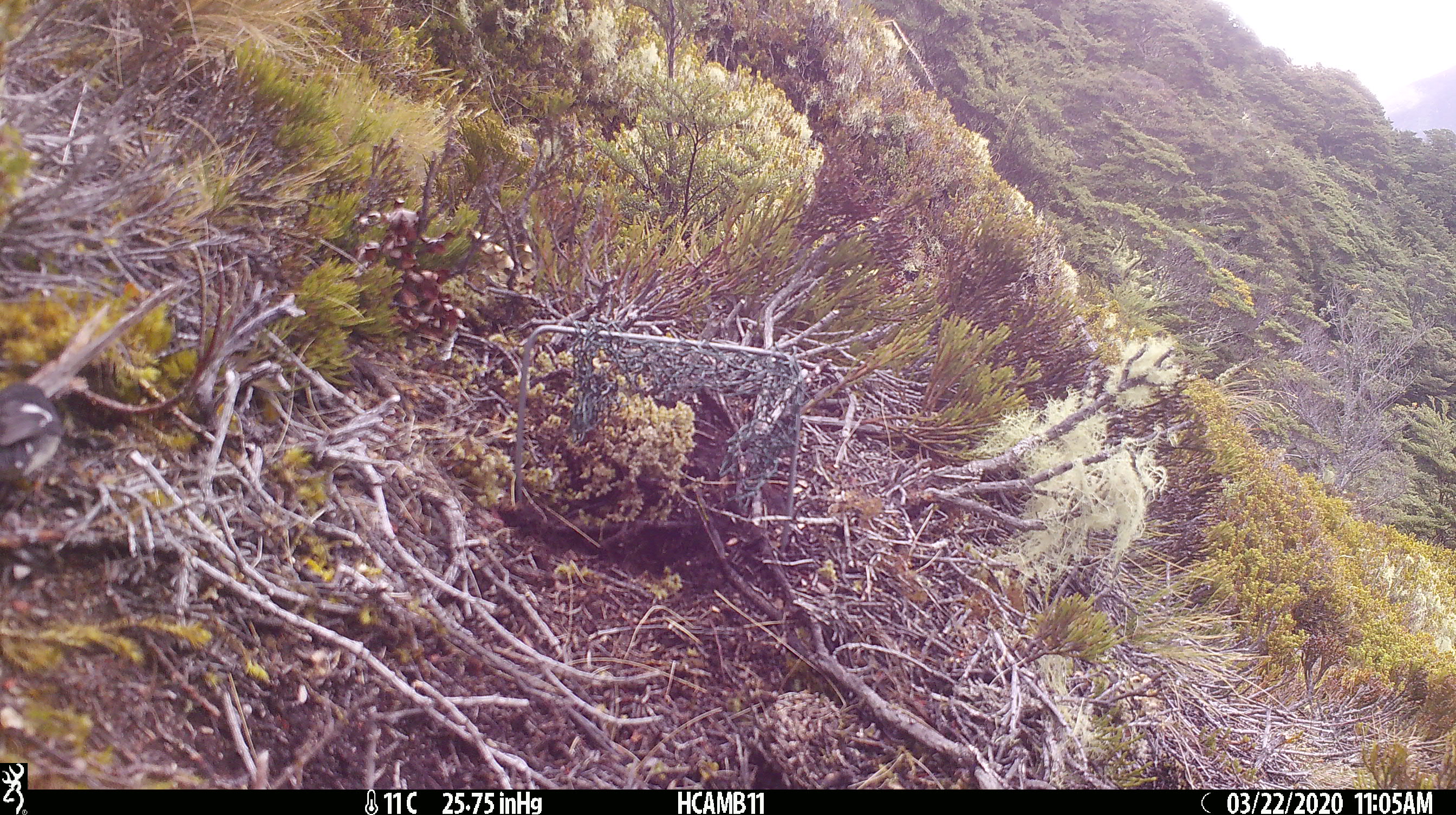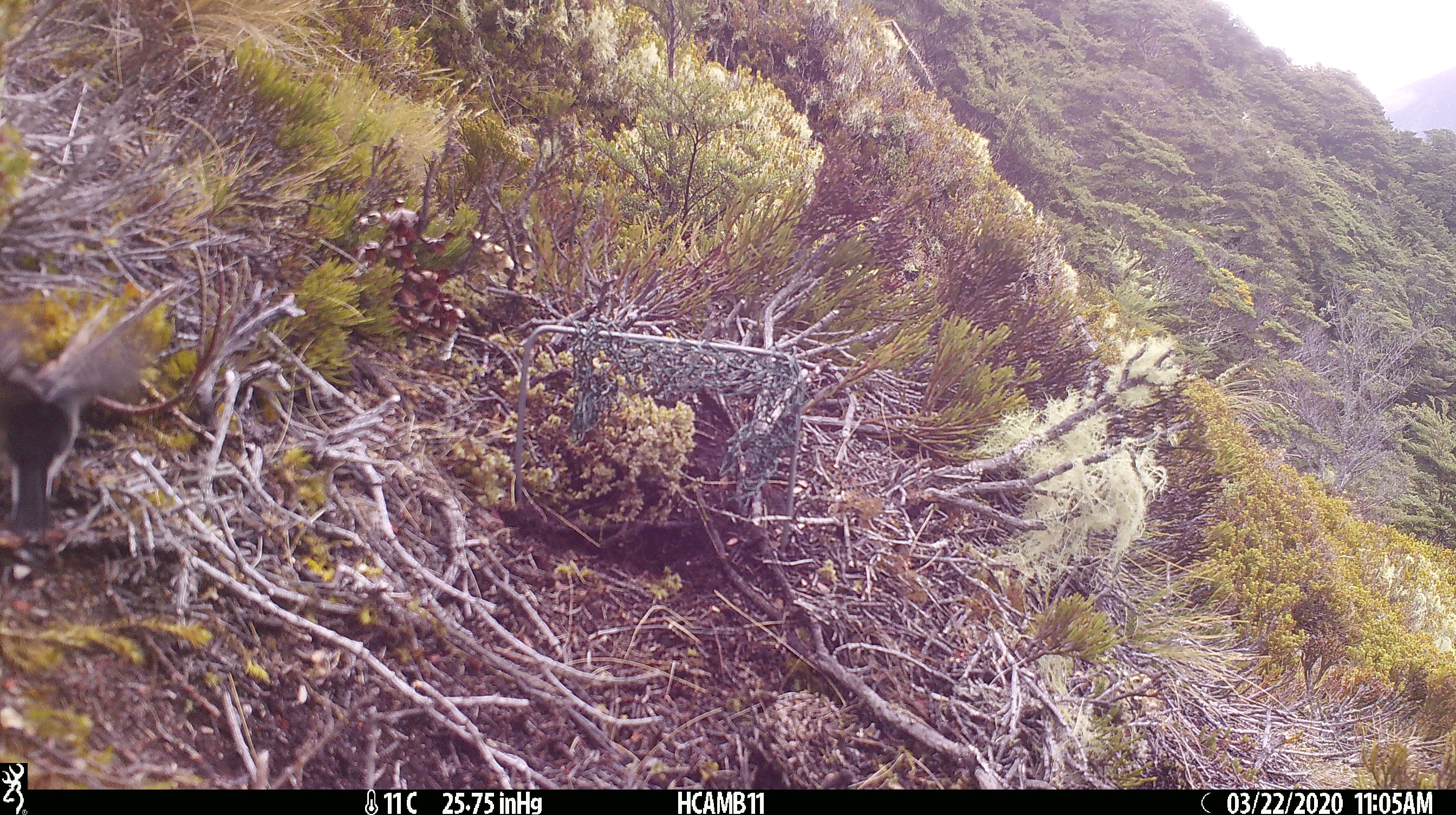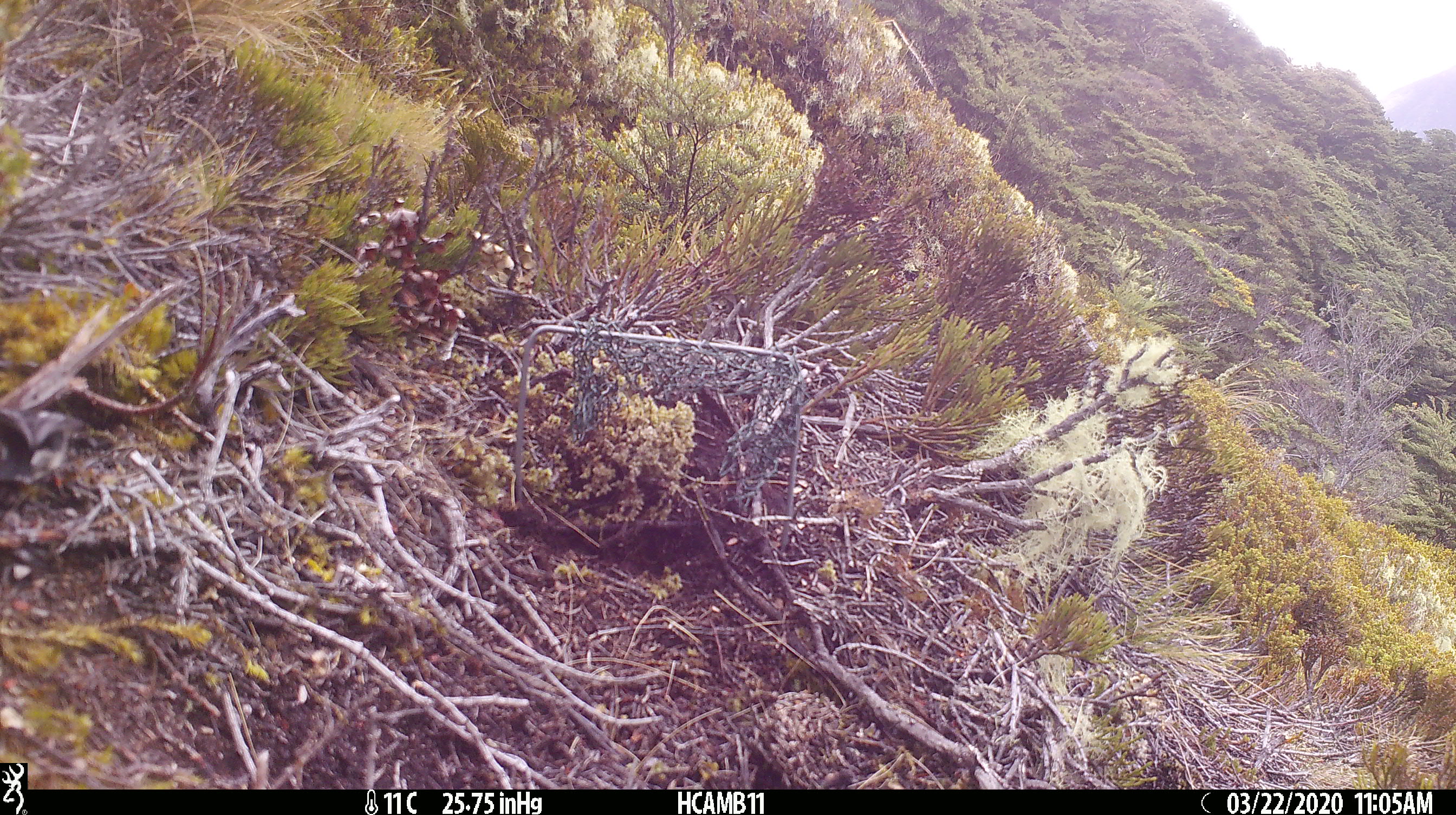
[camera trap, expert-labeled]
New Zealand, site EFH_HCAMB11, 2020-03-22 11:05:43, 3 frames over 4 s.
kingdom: Animalia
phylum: Chordata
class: Aves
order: Passeriformes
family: Petroicidae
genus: Petroica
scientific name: Petroica macrocephala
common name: tomtit